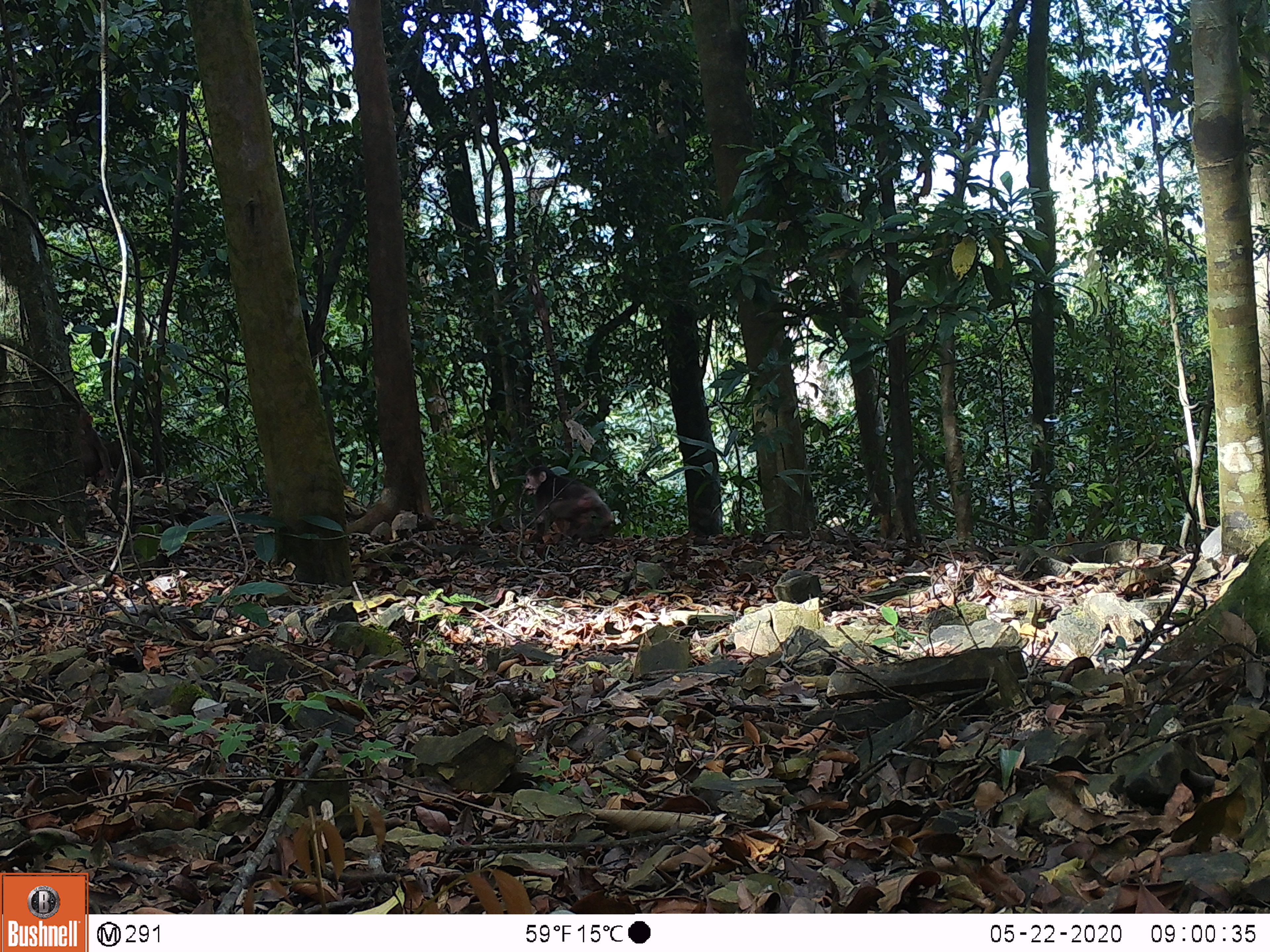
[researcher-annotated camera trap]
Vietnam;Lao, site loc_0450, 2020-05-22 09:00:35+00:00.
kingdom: Animalia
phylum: Chordata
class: Mammalia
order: Primates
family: Cercopithecidae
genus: Macaca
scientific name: Macaca arctoides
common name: stump-tailed macaque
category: stump tailed macaque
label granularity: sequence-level